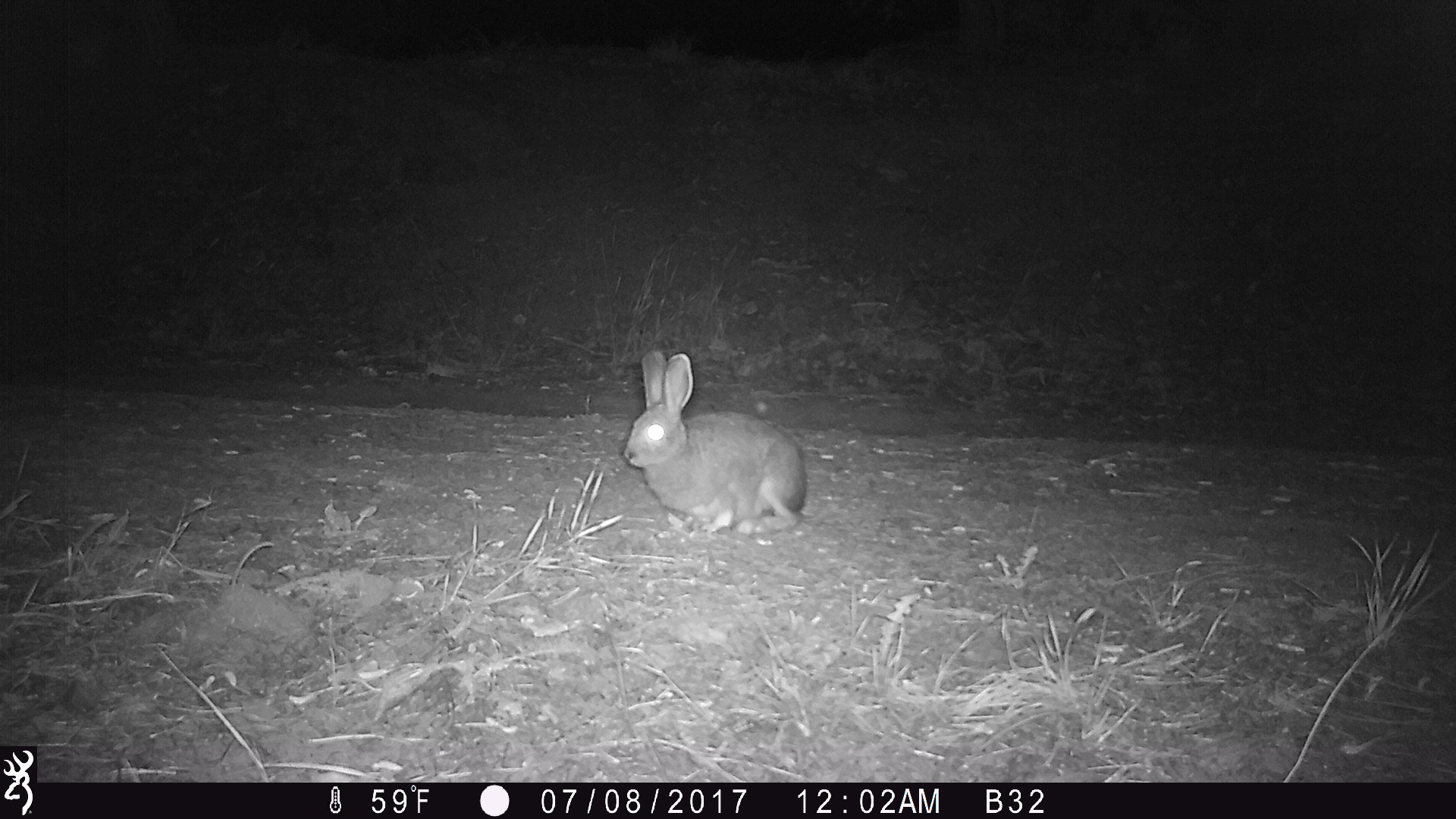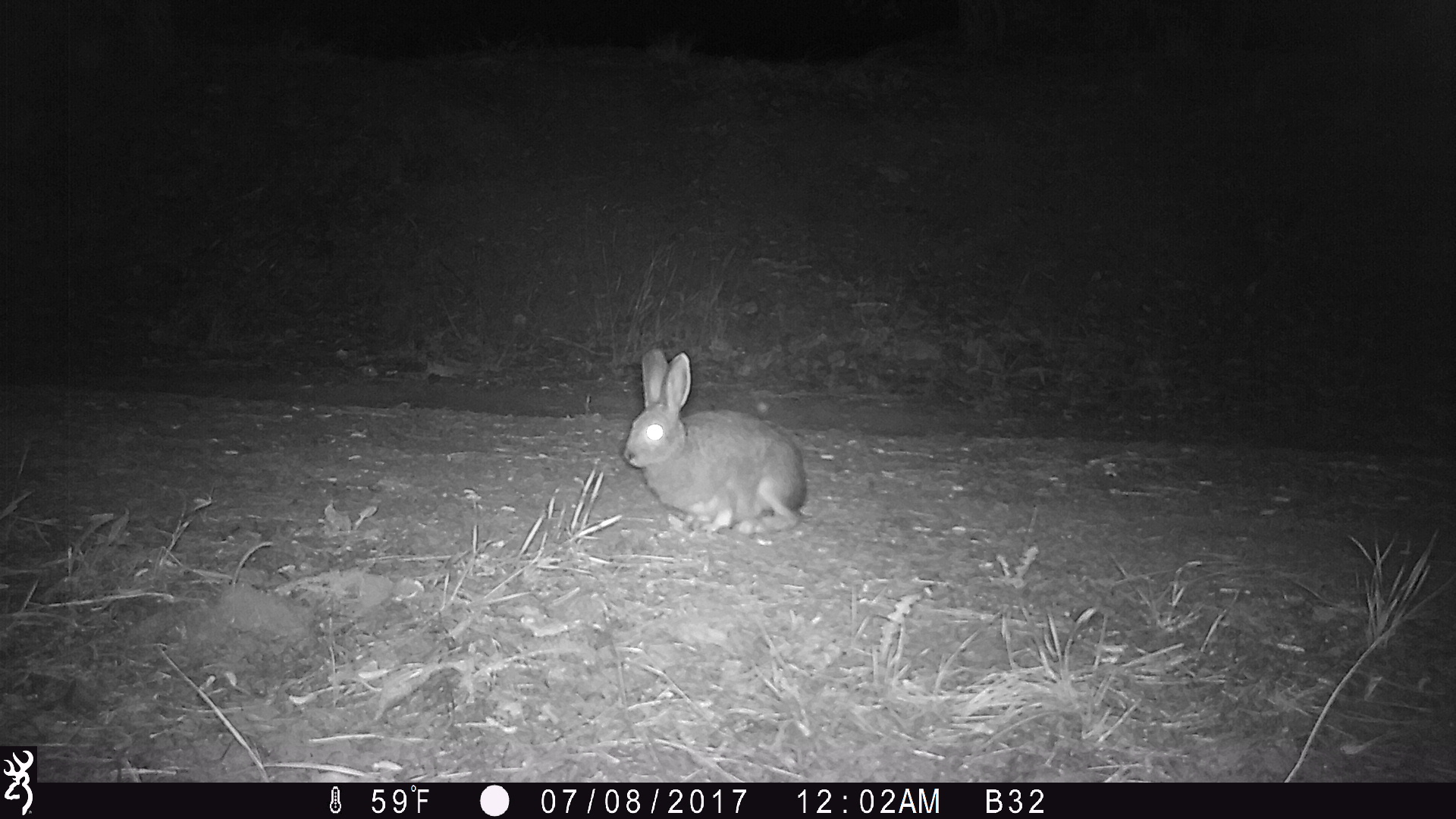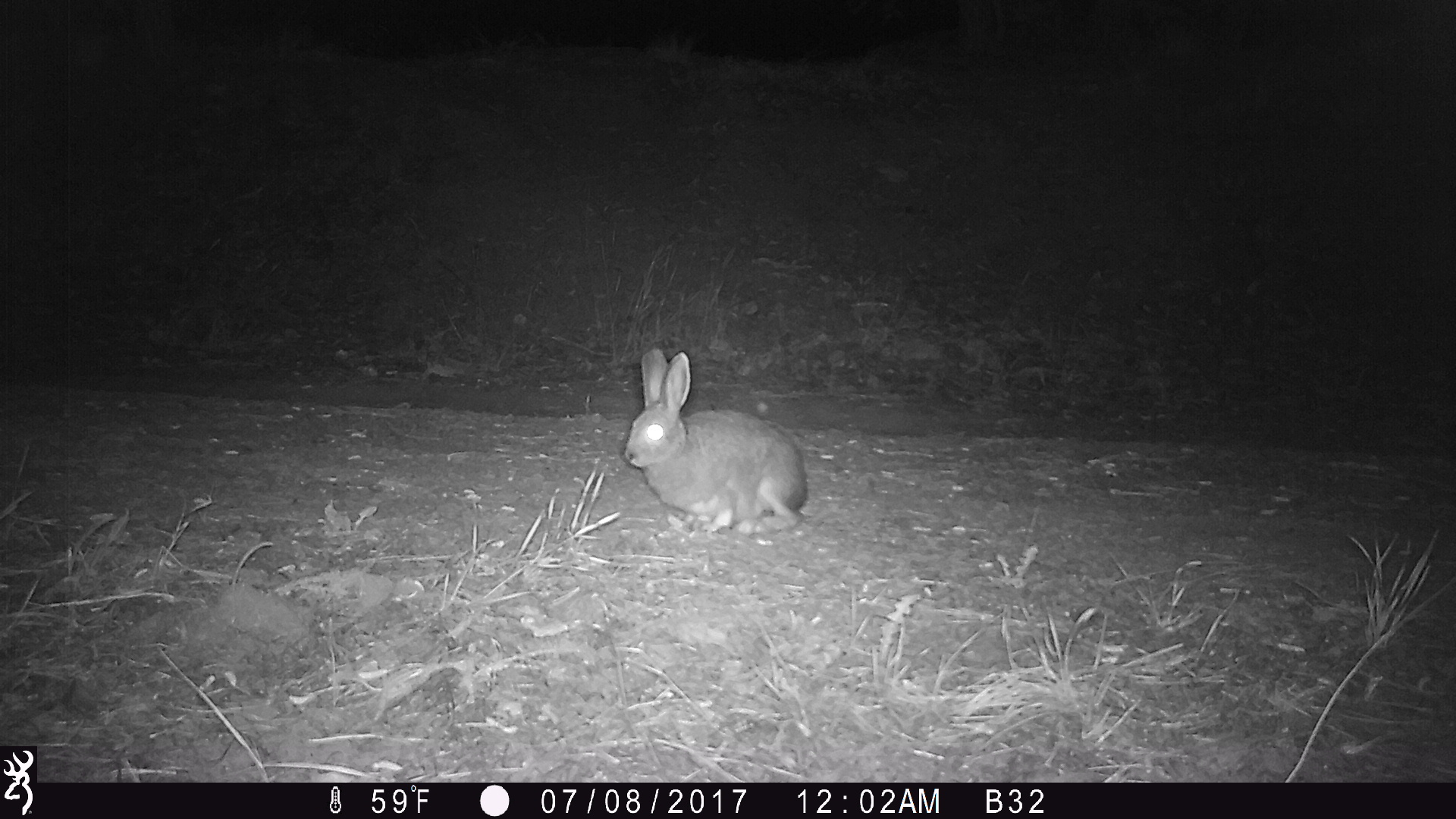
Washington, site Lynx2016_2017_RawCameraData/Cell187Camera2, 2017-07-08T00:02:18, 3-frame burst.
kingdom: Animalia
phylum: Chordata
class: Mammalia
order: Lagomorpha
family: Leporidae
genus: Lepus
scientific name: Lepus americanus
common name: snowshoe hare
Lepus americanus (snowshoe hare). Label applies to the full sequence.